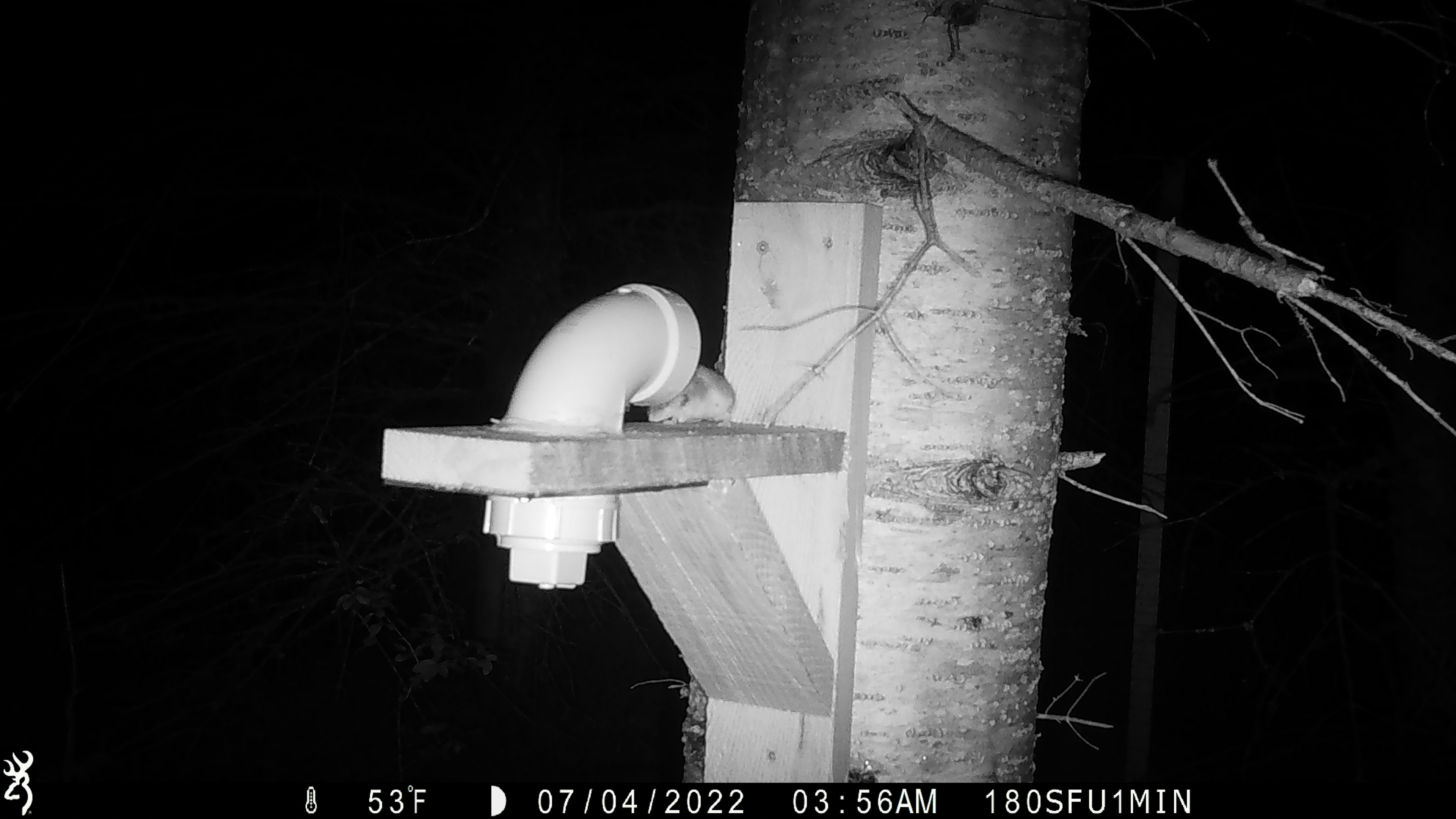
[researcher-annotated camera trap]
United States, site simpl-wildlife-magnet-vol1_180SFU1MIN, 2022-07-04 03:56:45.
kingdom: Animalia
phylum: Chordata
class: Mammalia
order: Rodentia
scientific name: Rodentia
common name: mouse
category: mouse sp.